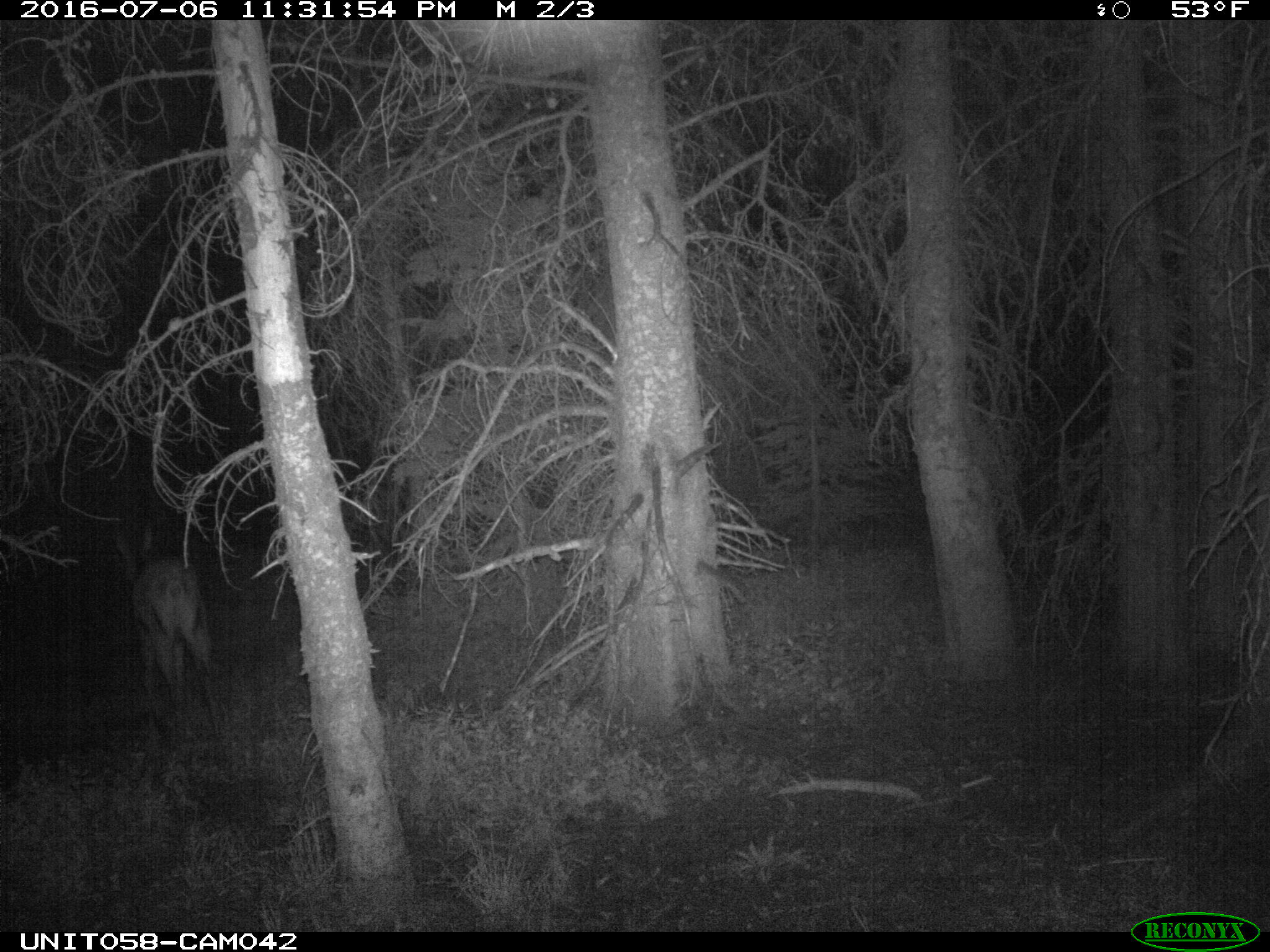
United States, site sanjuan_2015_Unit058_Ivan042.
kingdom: Animalia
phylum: Chordata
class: Mammalia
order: Artiodactyla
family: Cervidae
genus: Cervus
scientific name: Cervus elaphus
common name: red deer